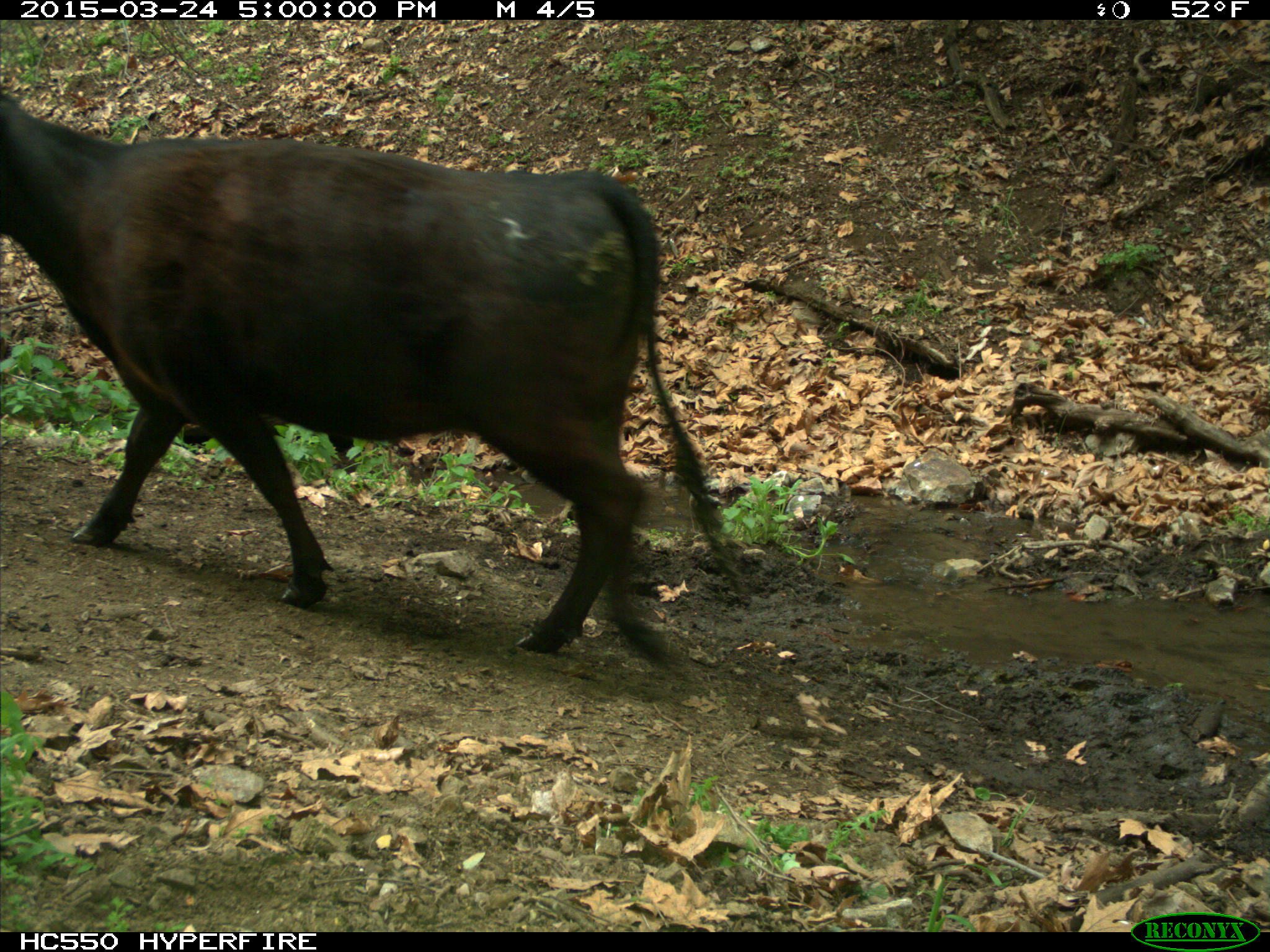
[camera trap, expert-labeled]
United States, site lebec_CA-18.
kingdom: Animalia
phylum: Chordata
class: Mammalia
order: Artiodactyla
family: Bovidae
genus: Bos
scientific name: Bos taurus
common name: domestic cow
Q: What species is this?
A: Bos taurus (domestic cow).